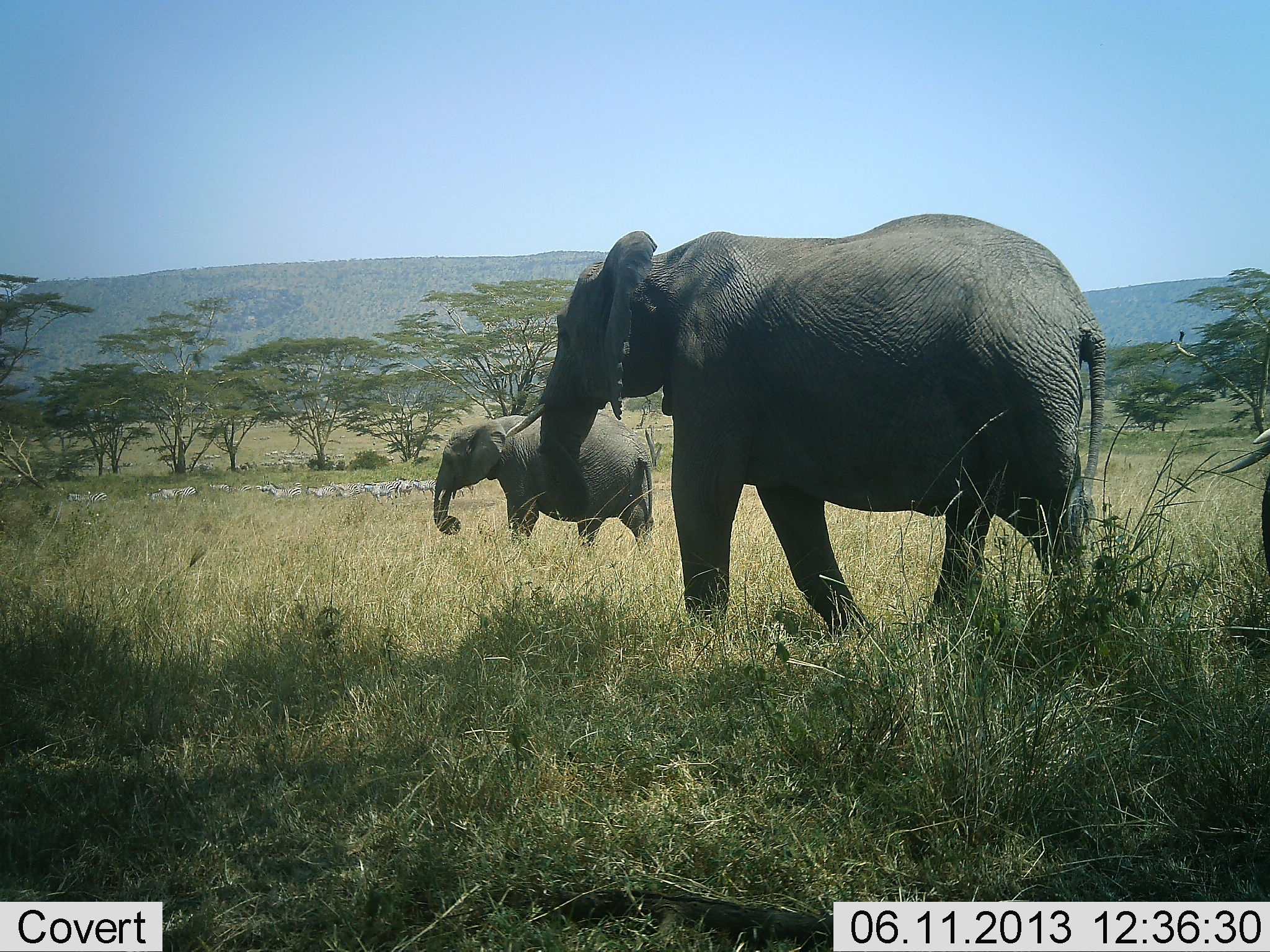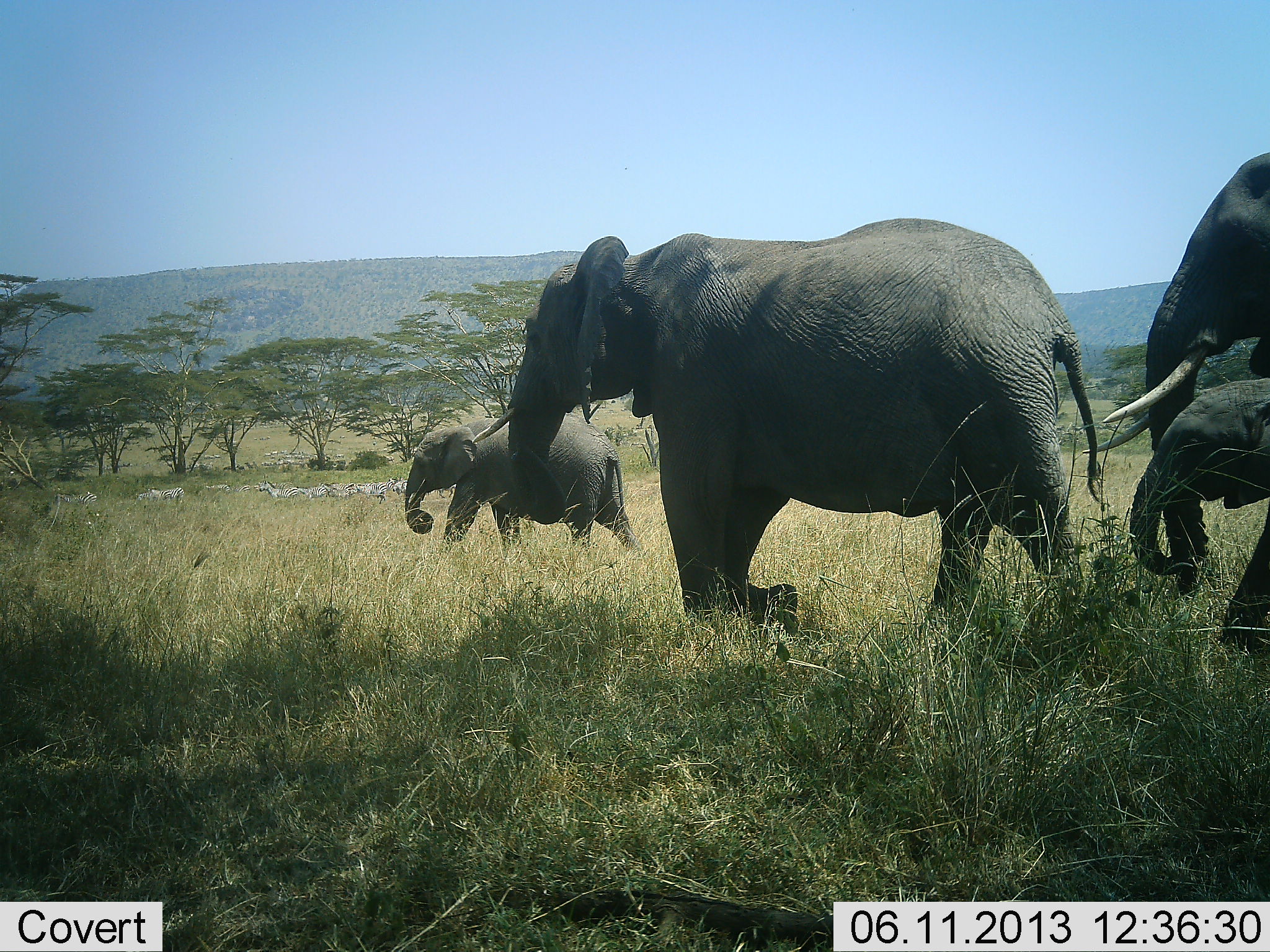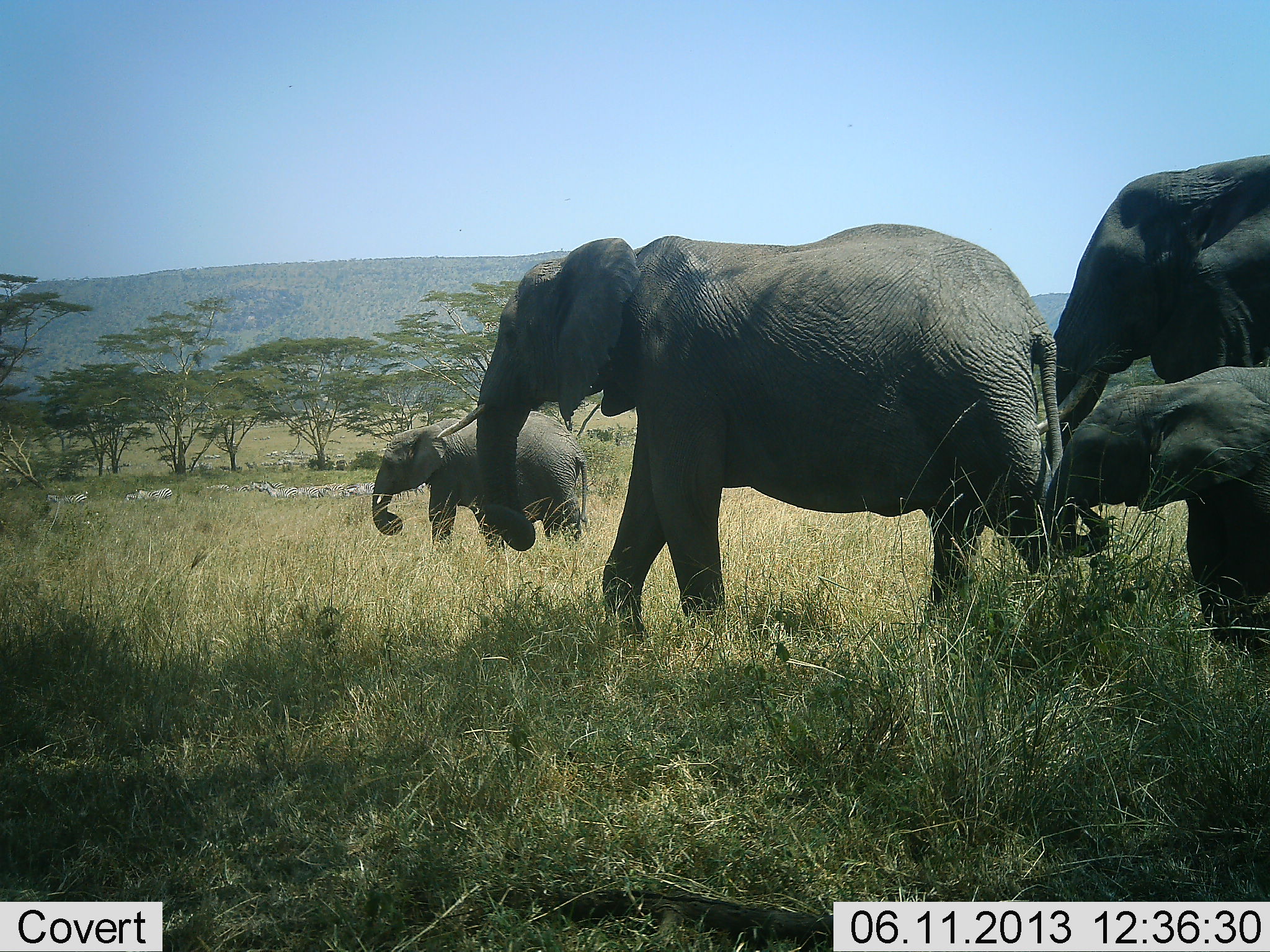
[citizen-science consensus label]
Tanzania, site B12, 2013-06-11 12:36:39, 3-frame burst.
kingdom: Animalia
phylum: Chordata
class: Mammalia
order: Proboscidea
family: Elephantidae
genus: Loxodonta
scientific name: Loxodonta africana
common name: african bush elephant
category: elephant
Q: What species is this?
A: Elephant (african bush elephant) (Loxodonta africana).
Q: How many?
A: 4.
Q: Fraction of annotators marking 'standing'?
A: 6%.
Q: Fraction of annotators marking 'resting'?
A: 0%.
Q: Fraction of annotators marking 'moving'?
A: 97%.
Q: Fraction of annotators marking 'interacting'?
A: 3%.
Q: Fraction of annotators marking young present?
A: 86%.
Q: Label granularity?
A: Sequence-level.